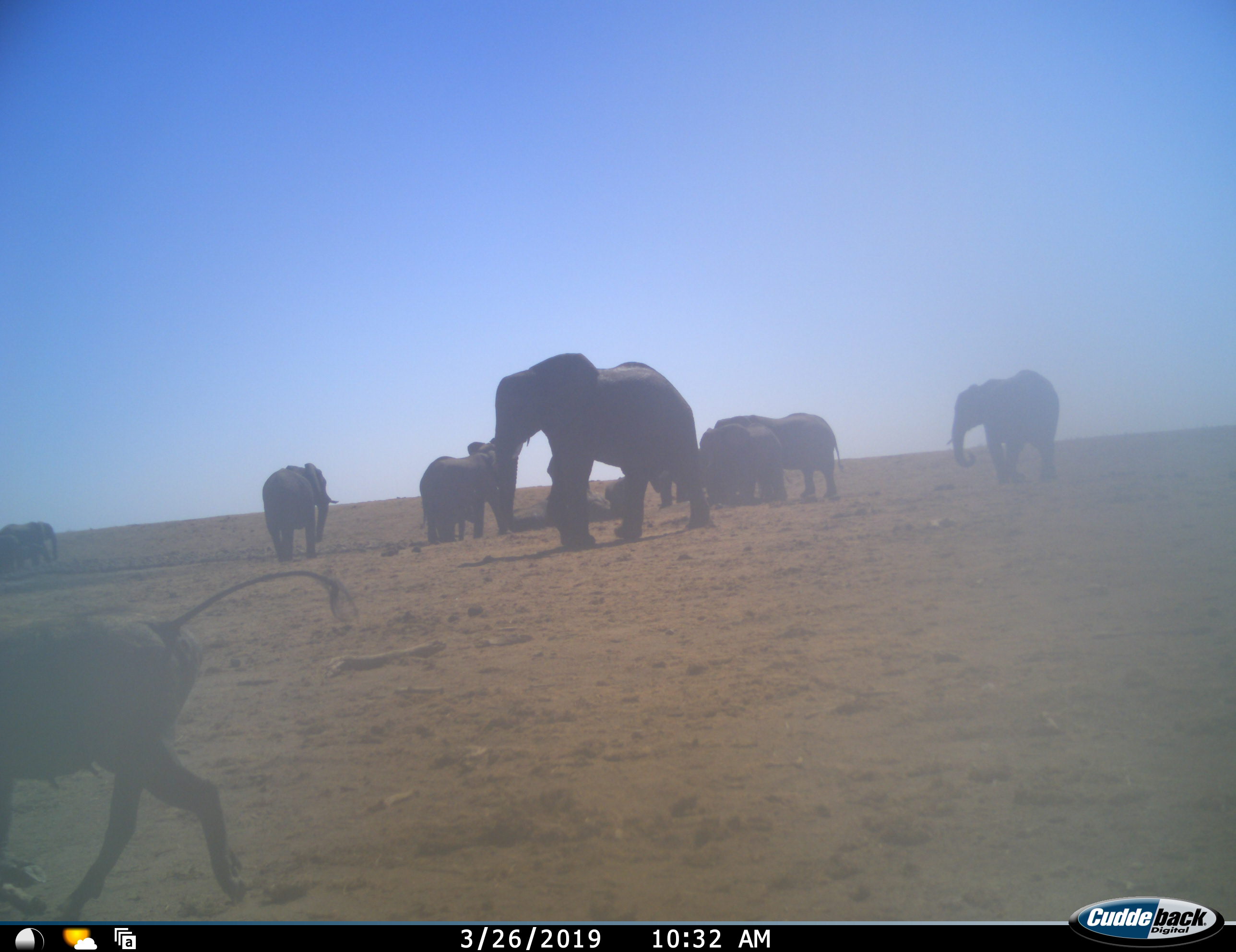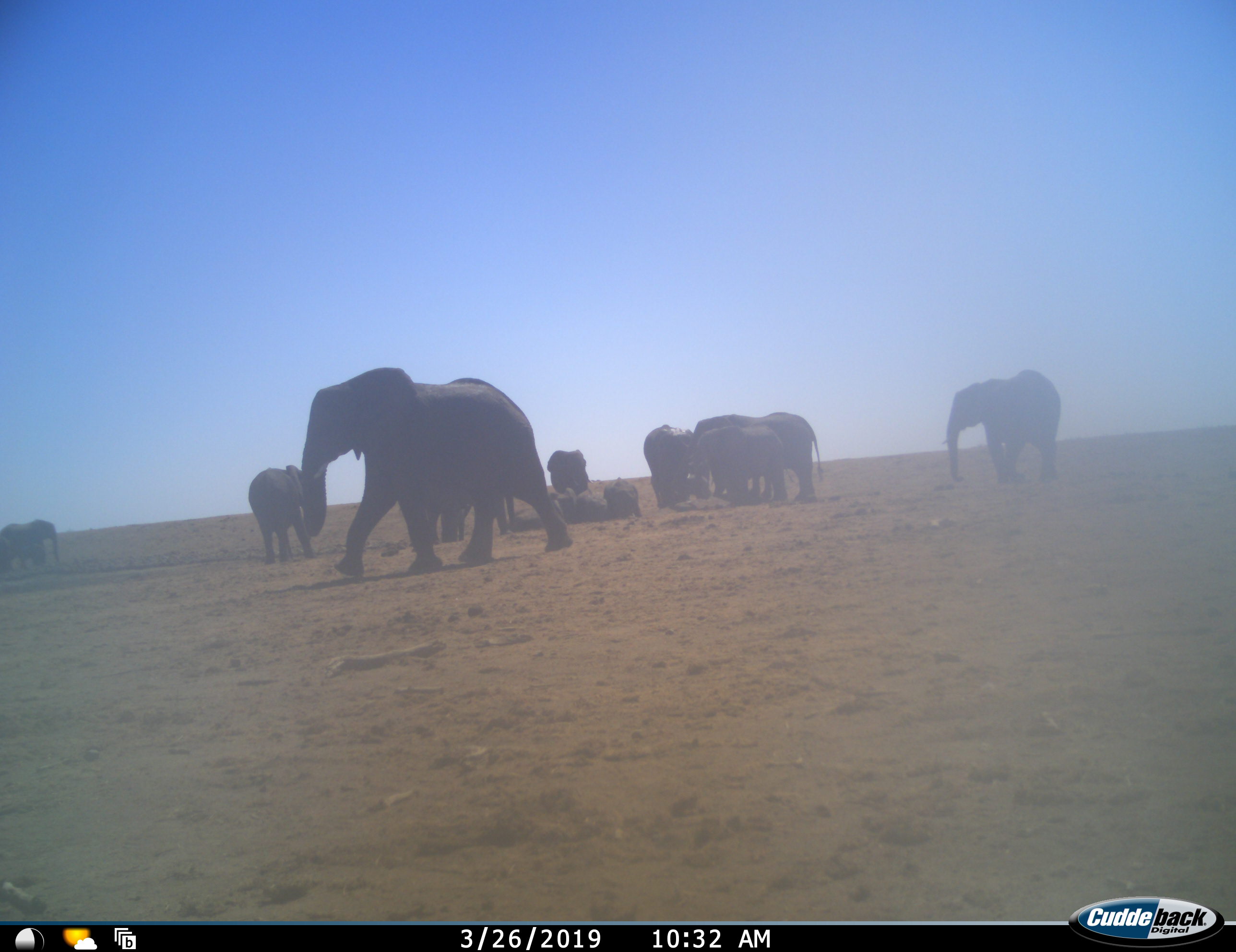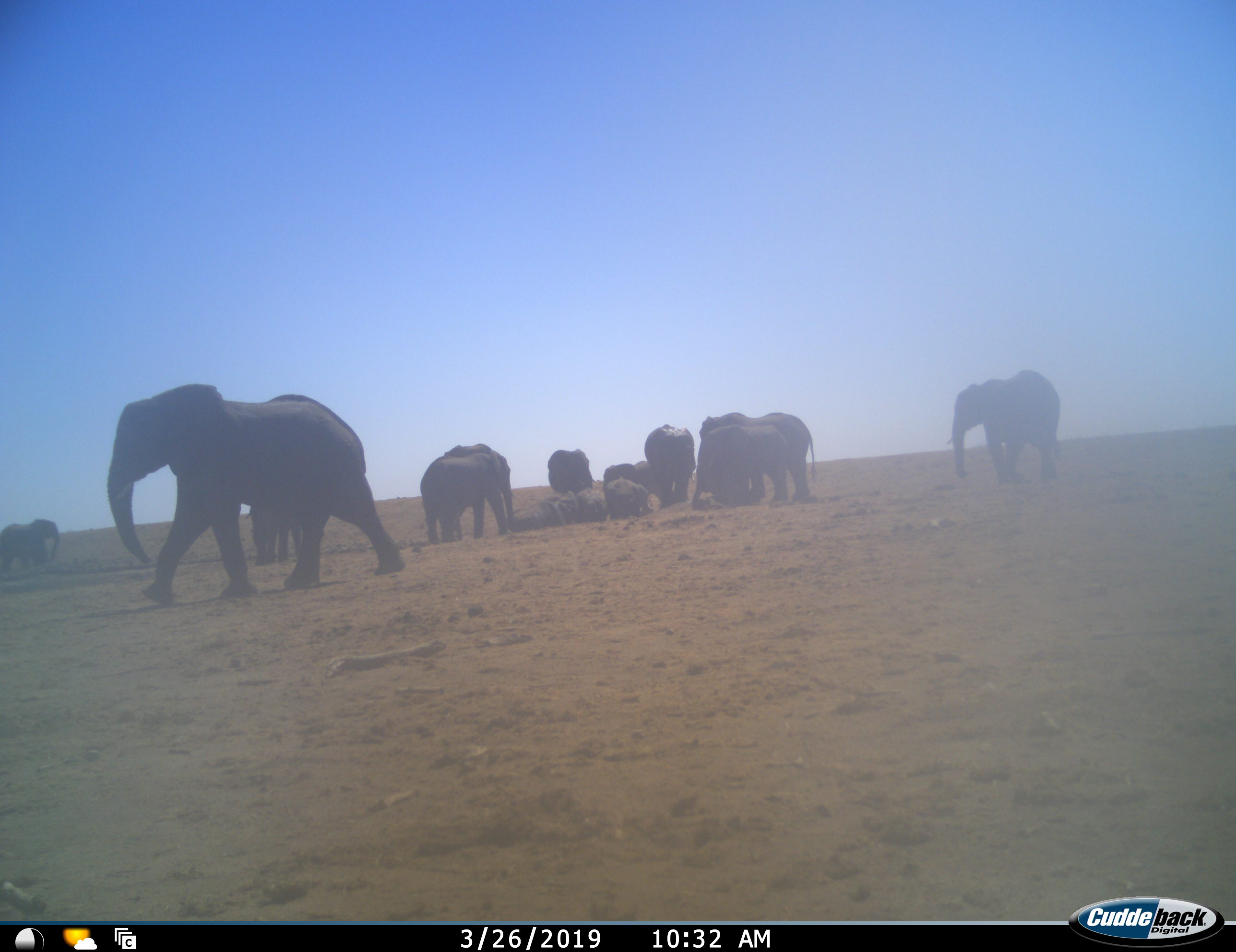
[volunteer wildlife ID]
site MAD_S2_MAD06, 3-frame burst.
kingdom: Animalia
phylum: Chordata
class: Mammalia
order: Proboscidea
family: Elephantidae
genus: Loxodonta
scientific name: Loxodonta africana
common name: african bush elephant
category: elephant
Elephant (african bush elephant) (Loxodonta africana), count 10. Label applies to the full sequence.